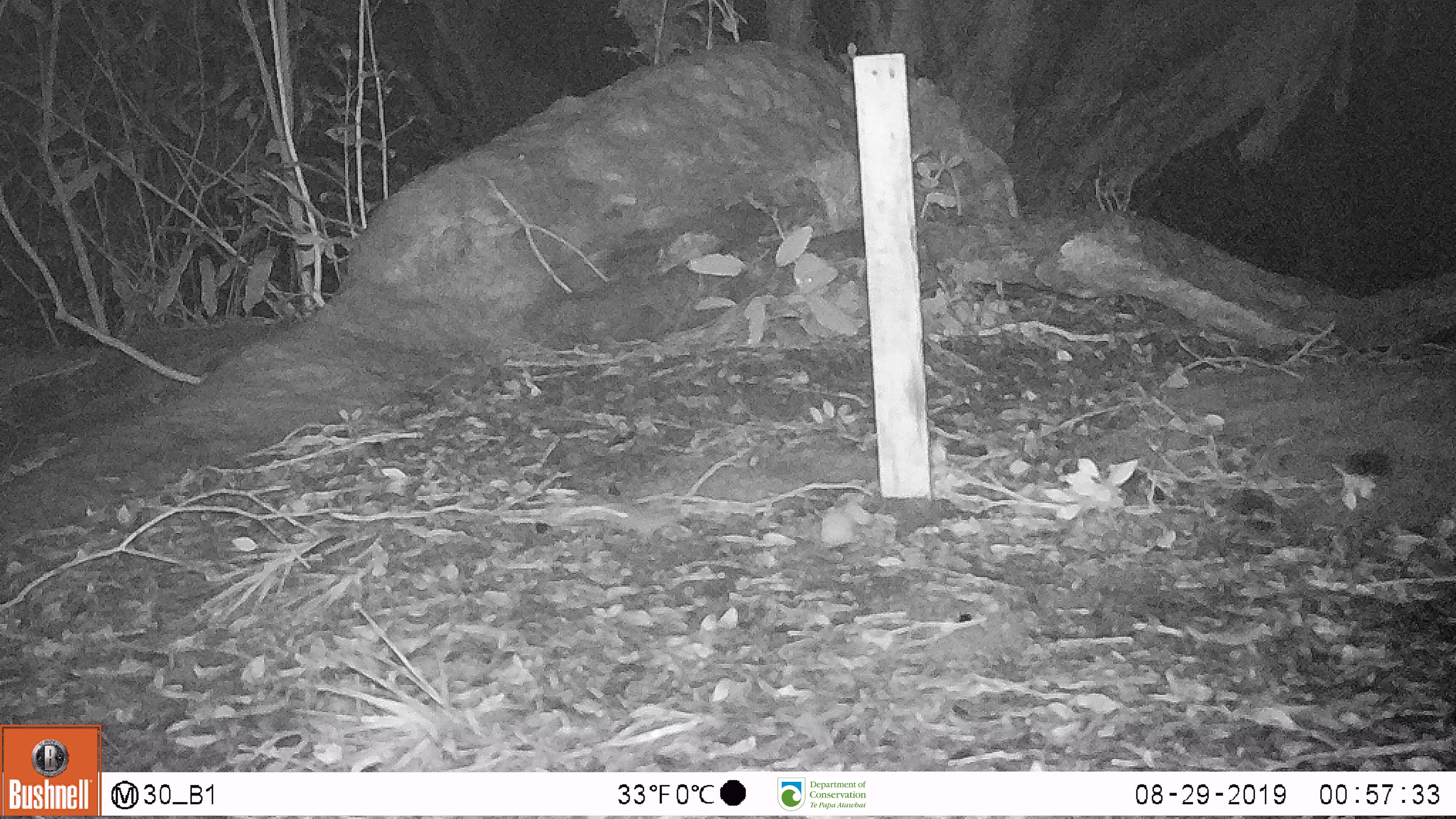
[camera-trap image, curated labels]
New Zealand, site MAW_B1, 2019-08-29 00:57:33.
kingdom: Animalia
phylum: Chordata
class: Mammalia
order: Rodentia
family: Muridae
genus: Mus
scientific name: Mus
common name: mouse